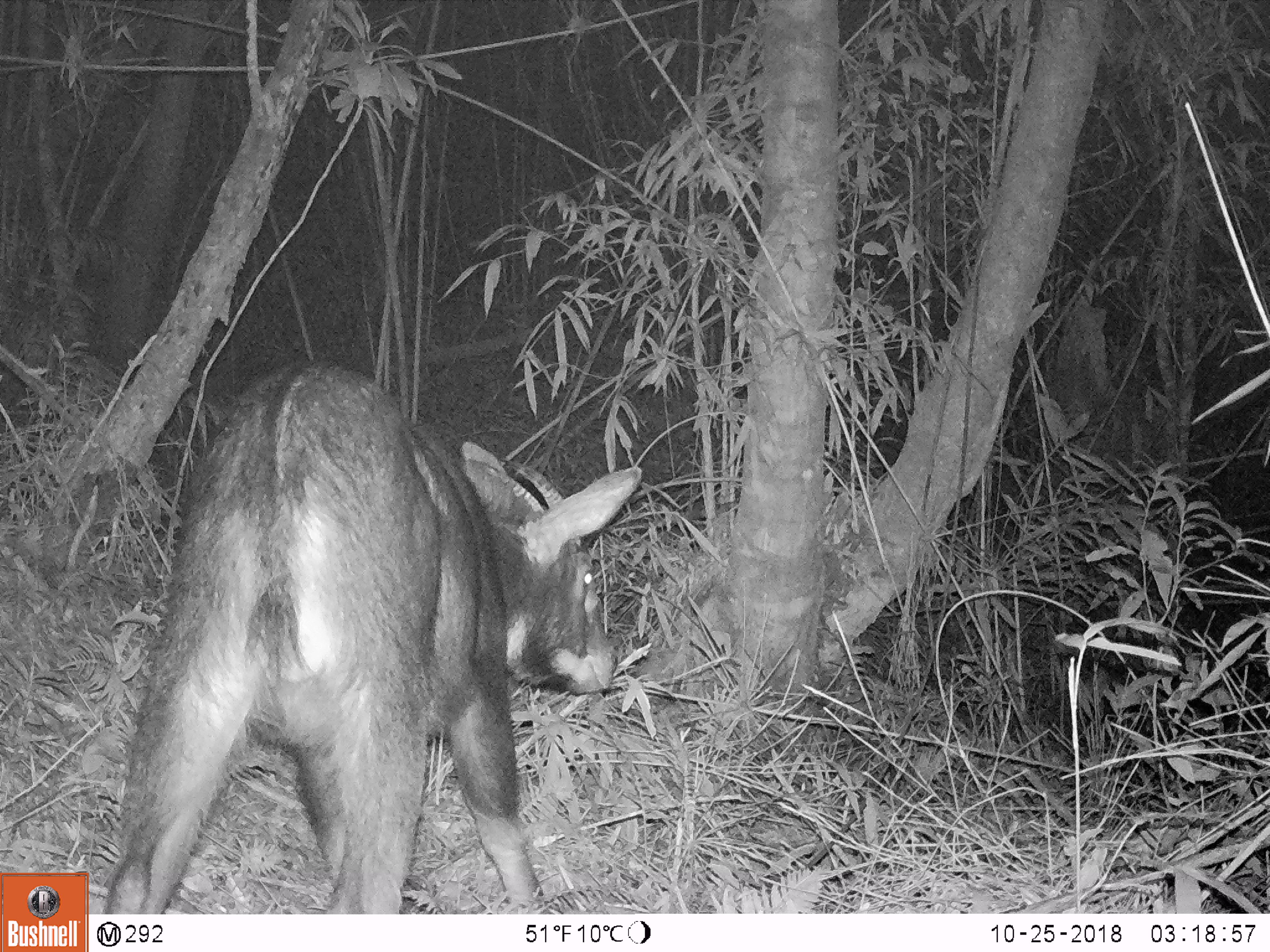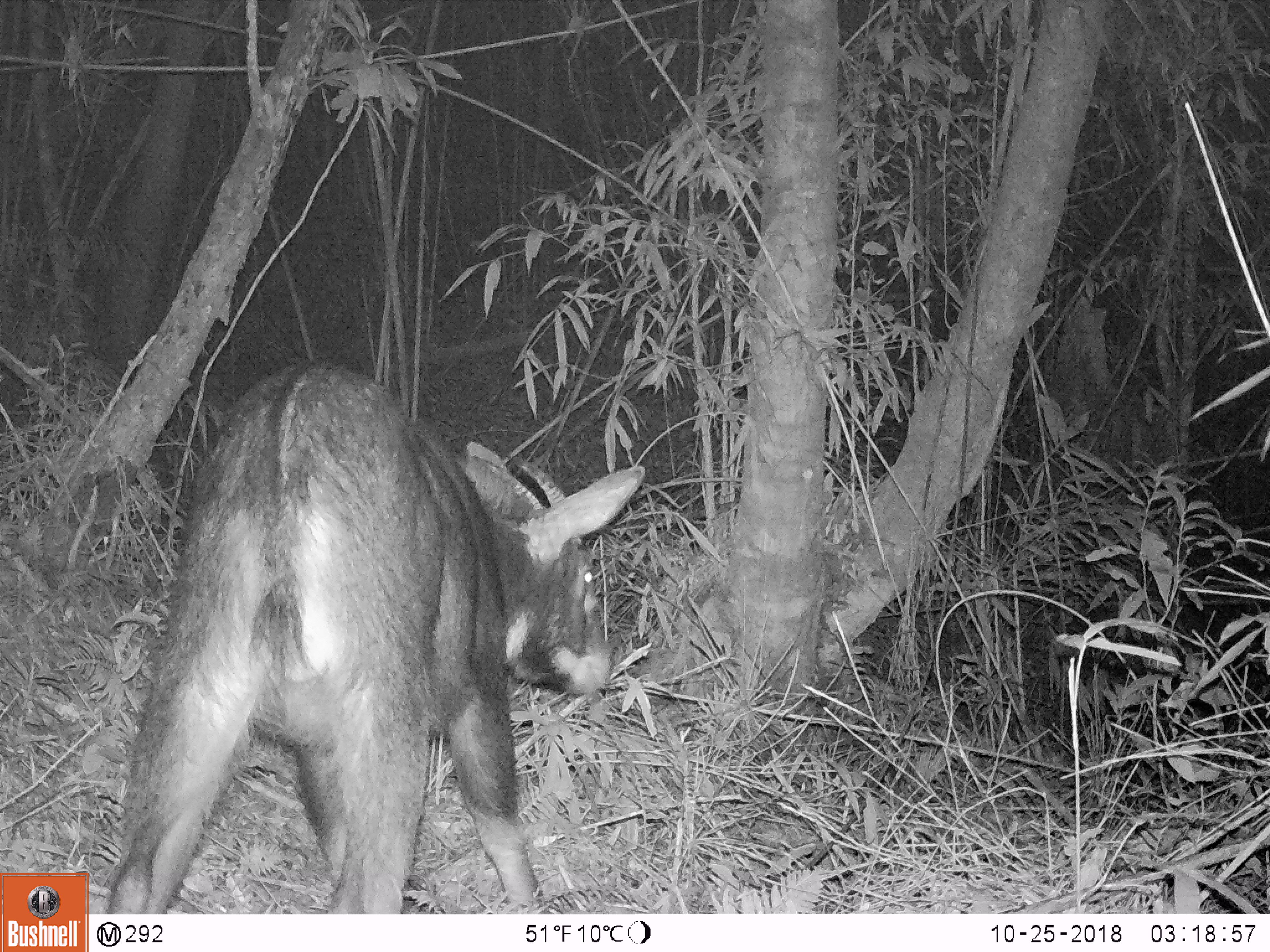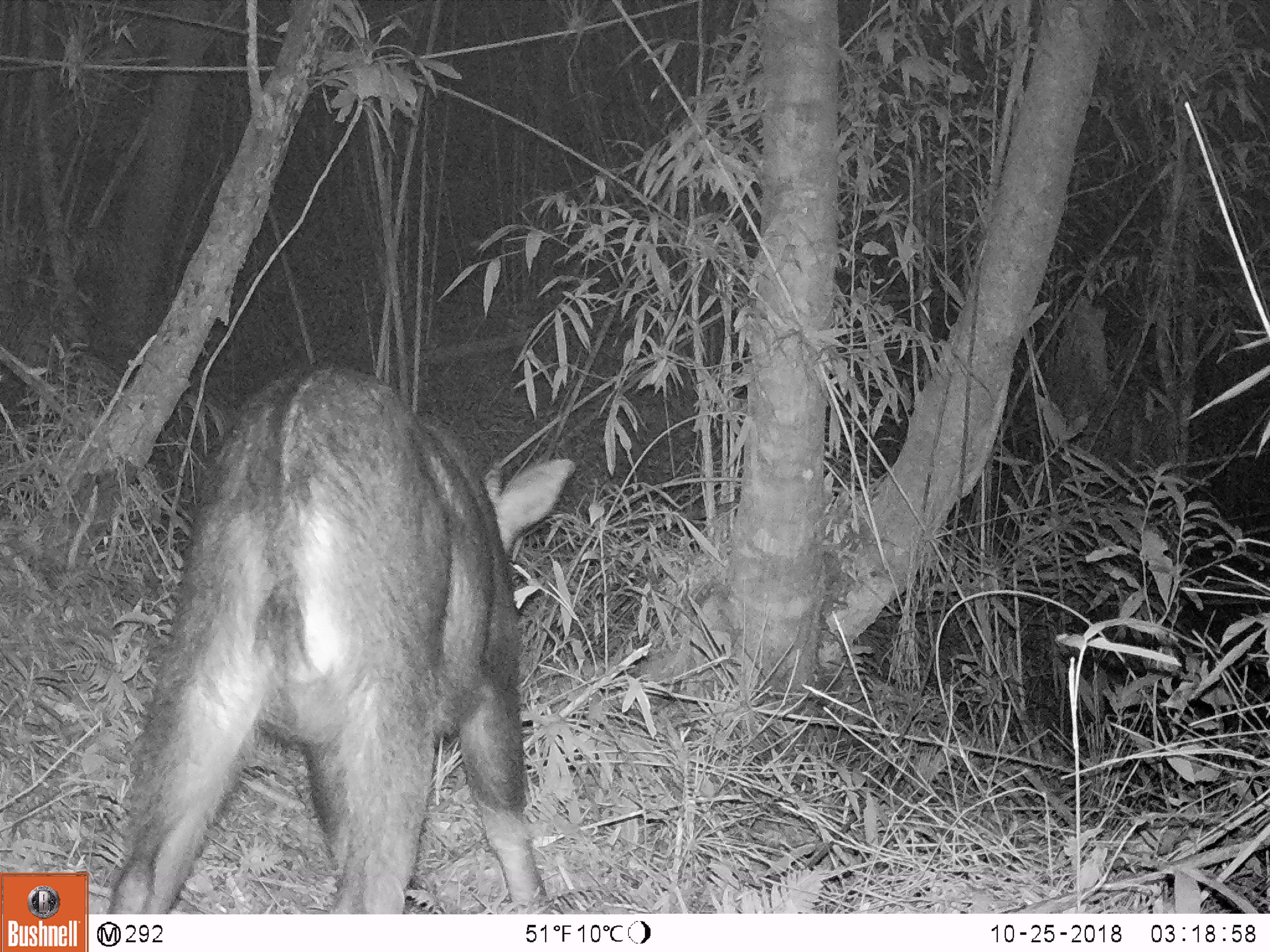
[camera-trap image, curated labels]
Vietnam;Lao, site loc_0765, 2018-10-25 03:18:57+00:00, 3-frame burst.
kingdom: Animalia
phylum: Chordata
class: Mammalia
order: Artiodactyla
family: Bovidae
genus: Capricornis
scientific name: Capricornis sumatraensis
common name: chinese serow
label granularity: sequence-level